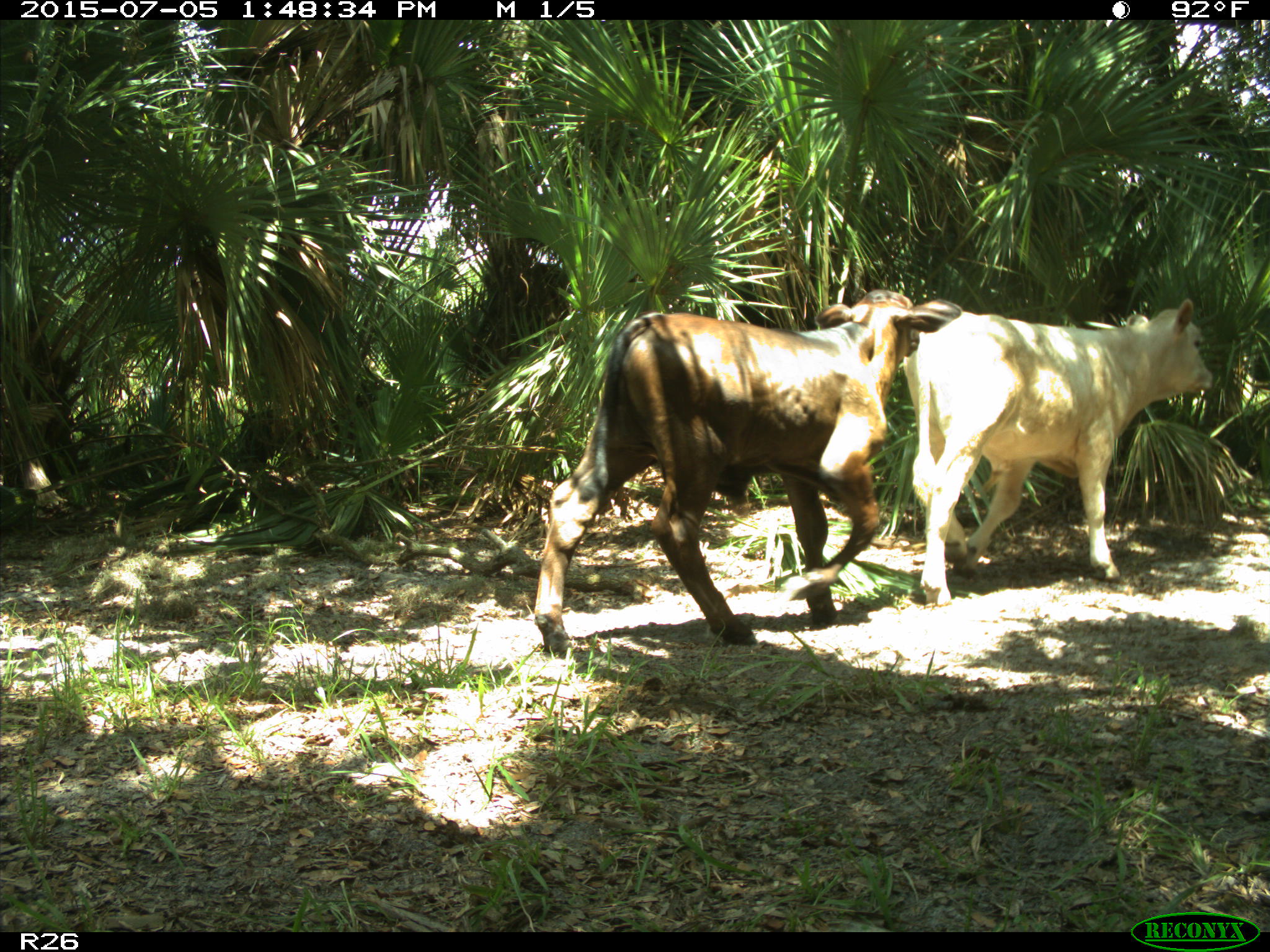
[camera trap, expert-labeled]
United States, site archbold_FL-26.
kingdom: Animalia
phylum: Chordata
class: Mammalia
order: Artiodactyla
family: Bovidae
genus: Bos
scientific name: Bos taurus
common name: domestic cow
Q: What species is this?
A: Bos taurus (domestic cow).